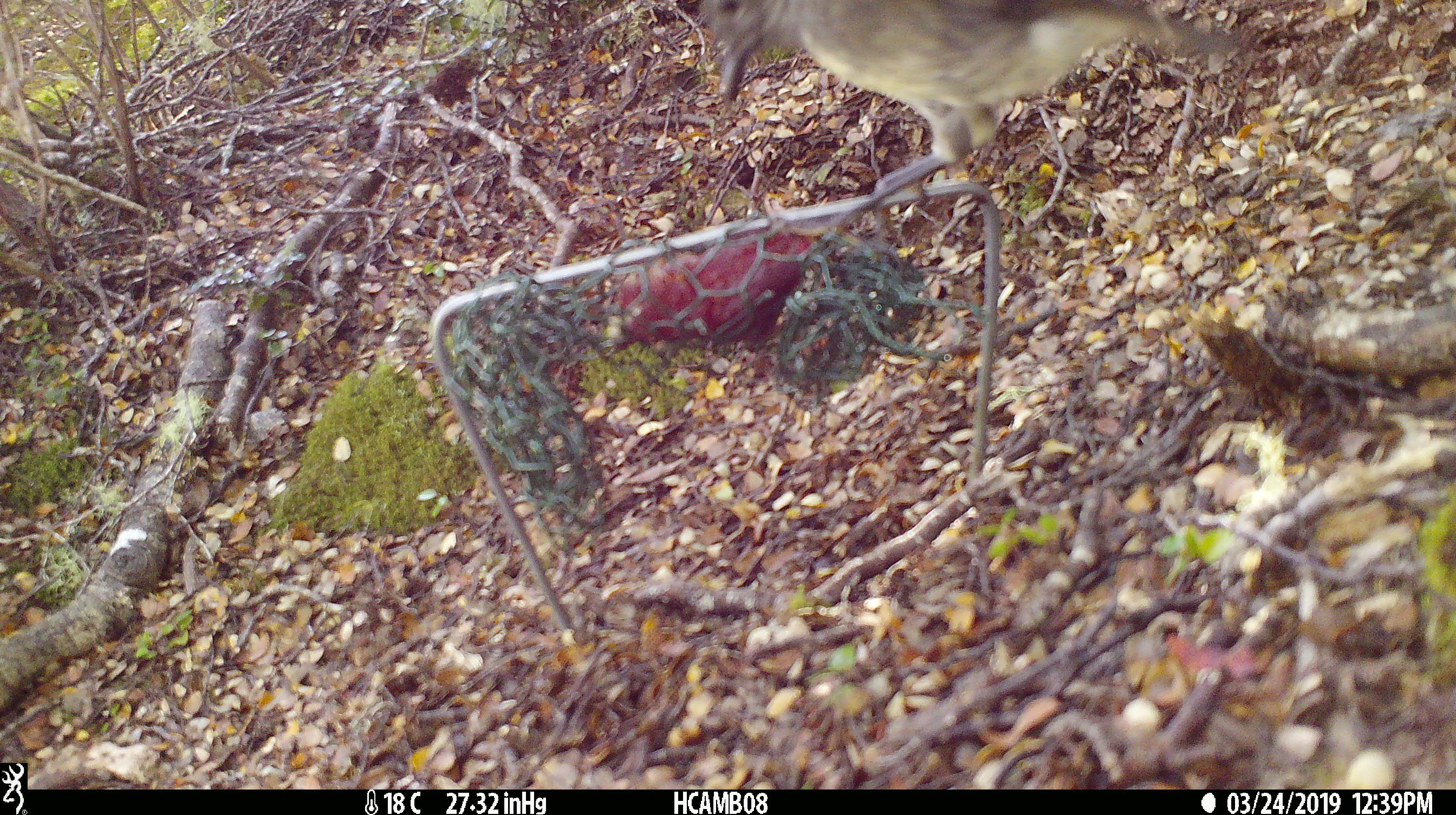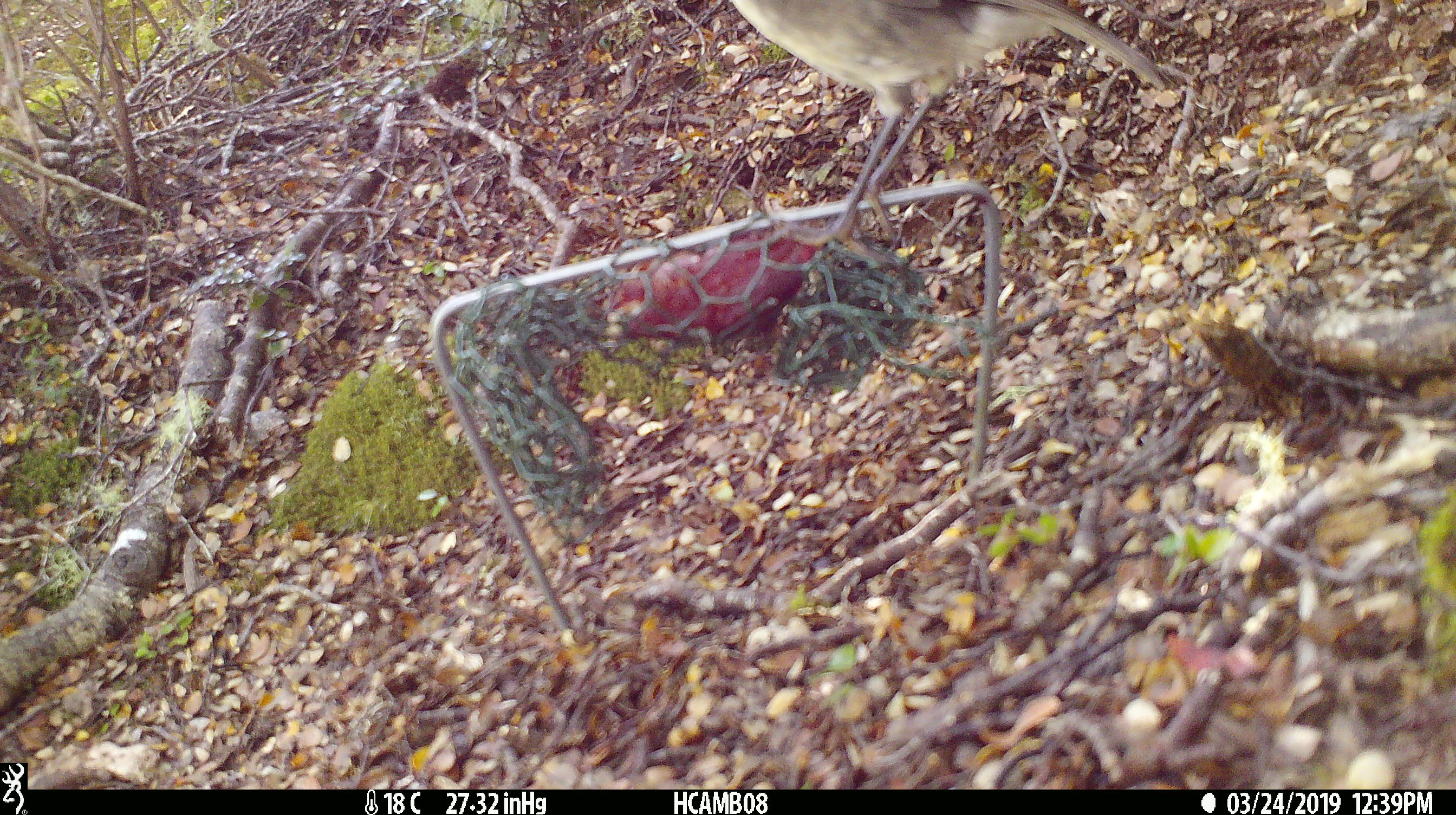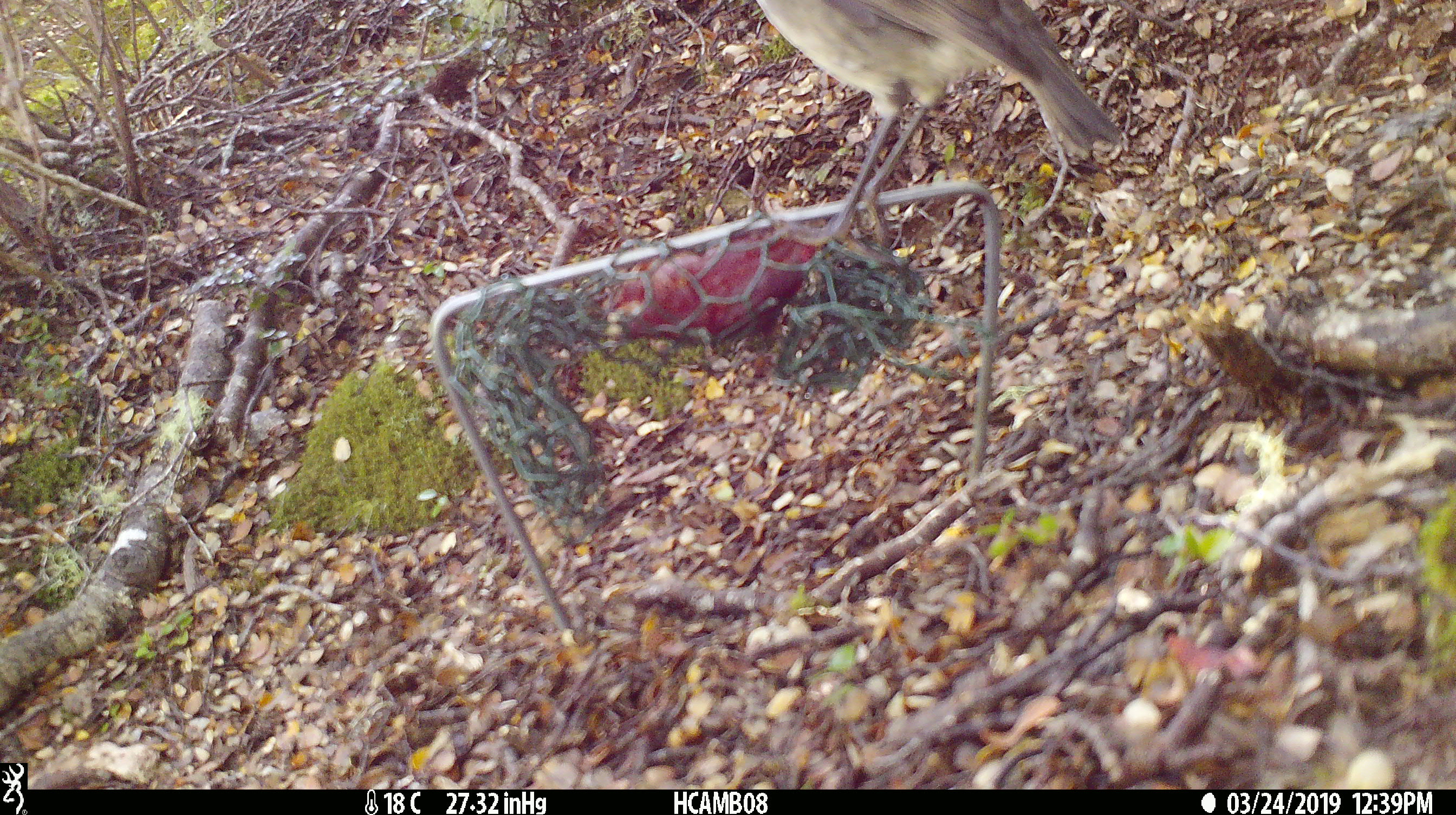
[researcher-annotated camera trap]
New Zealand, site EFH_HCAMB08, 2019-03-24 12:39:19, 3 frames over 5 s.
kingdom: Animalia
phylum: Chordata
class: Aves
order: Passeriformes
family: Petroicidae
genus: Petroica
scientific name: Petroica australis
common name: new zealand robin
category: robin